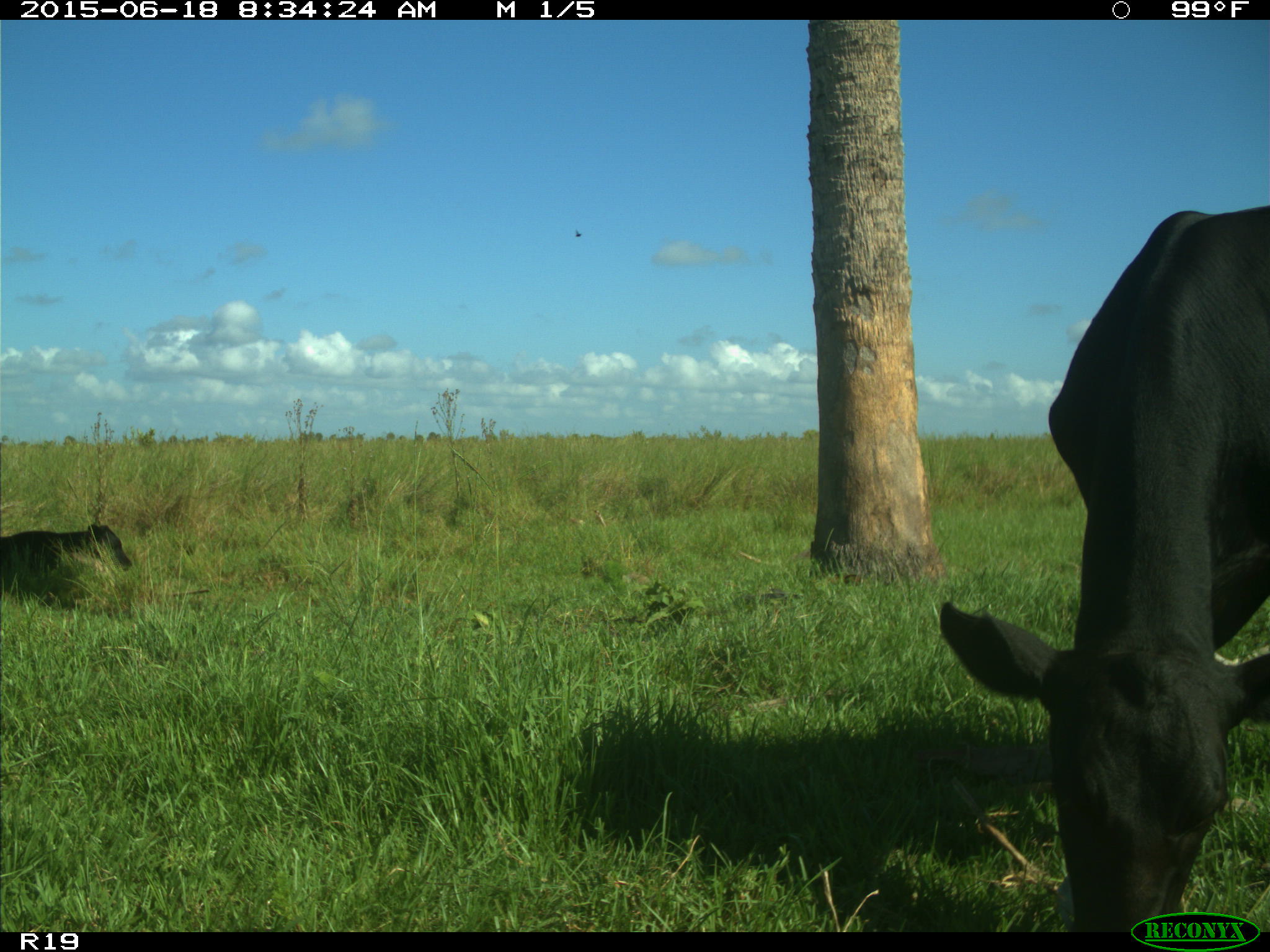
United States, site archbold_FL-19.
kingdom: Animalia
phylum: Chordata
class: Mammalia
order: Artiodactyla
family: Bovidae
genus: Bos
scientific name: Bos taurus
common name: domestic cow